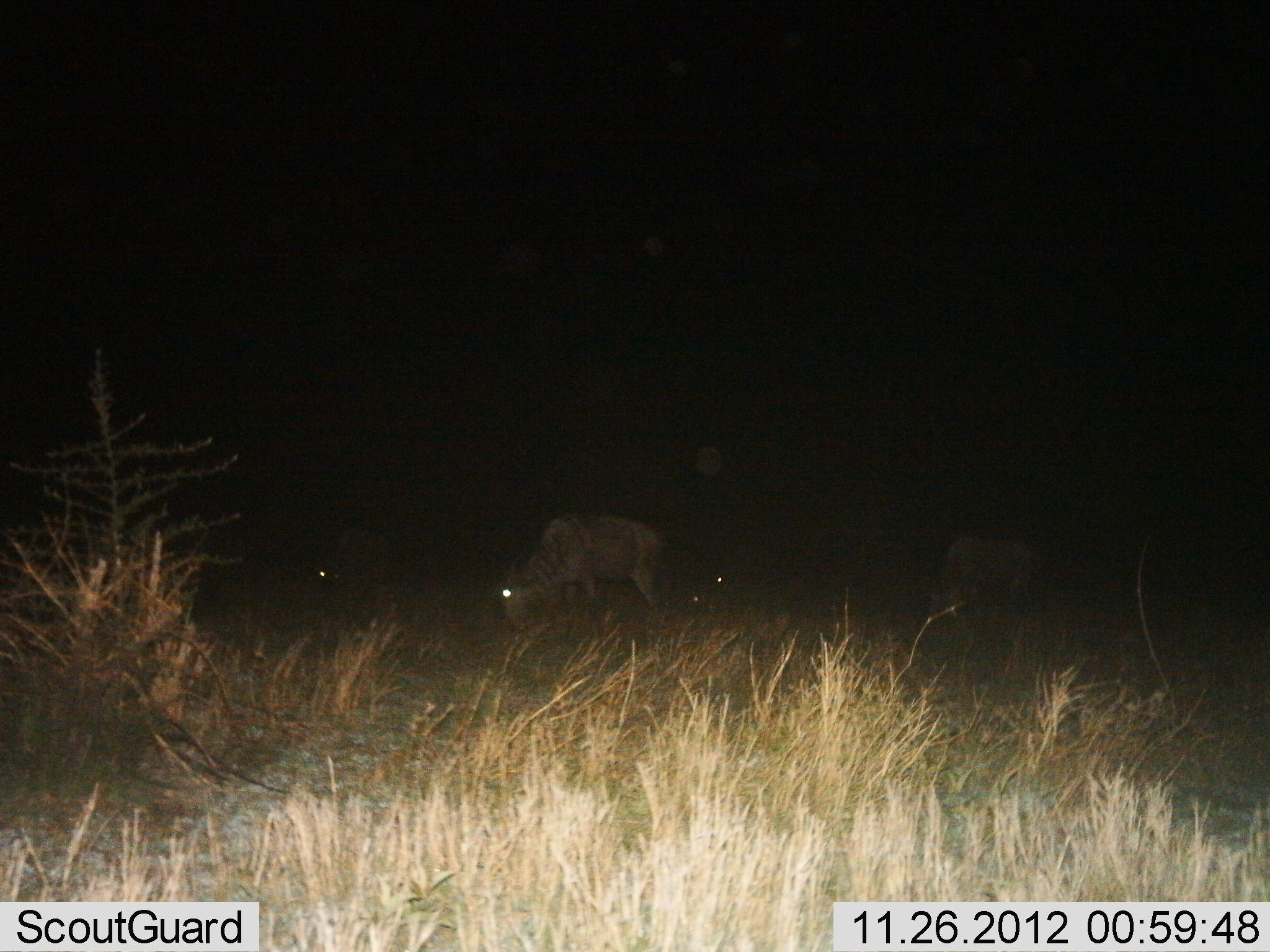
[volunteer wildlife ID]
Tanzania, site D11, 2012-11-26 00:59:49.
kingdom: Animalia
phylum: Chordata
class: Mammalia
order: Artiodactyla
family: Bovidae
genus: Connochaetes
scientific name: Connochaetes taurinus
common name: blue wildebeest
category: wildebeest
Wildebeest (blue wildebeest) (Connochaetes taurinus), count 3. Behavior (volunteer vote fractions): standing 10%, resting 10%, moving 0%, interacting 0%. Young present (vote fraction): 0%. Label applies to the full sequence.